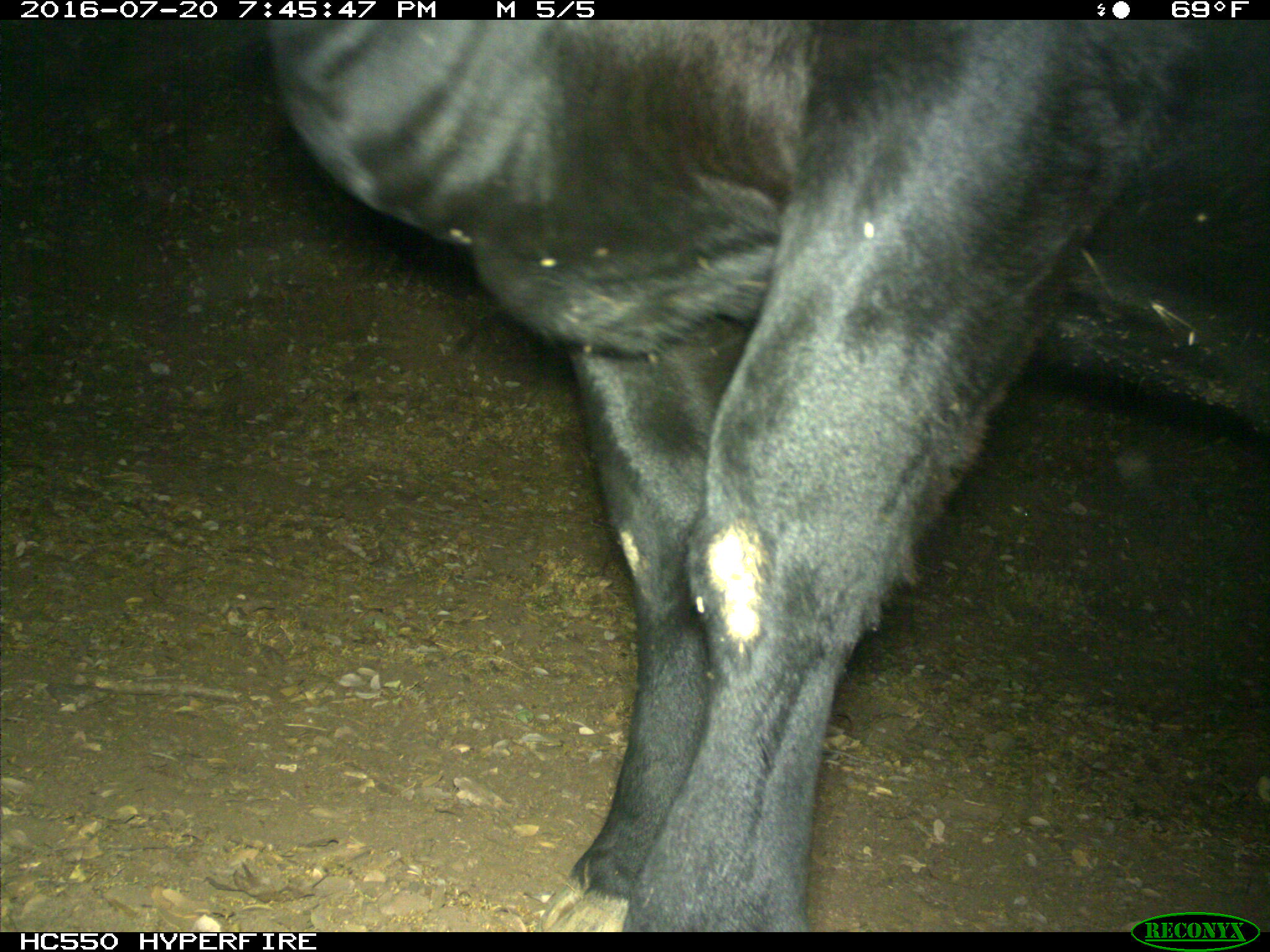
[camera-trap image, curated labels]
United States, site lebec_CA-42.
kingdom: Animalia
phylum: Chordata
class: Mammalia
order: Artiodactyla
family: Bovidae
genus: Bos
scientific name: Bos taurus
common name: domestic cow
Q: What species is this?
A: Bos taurus (domestic cow).